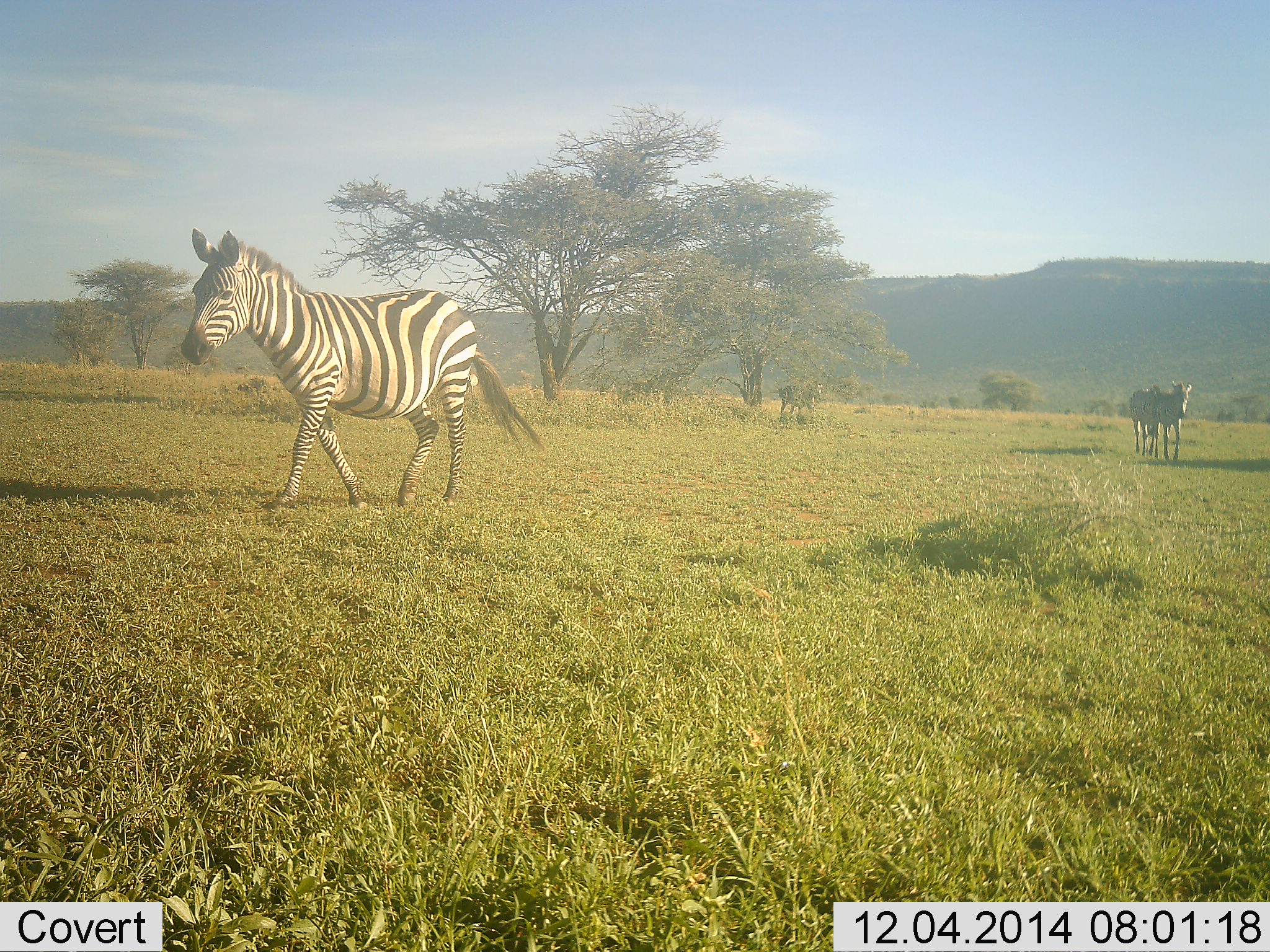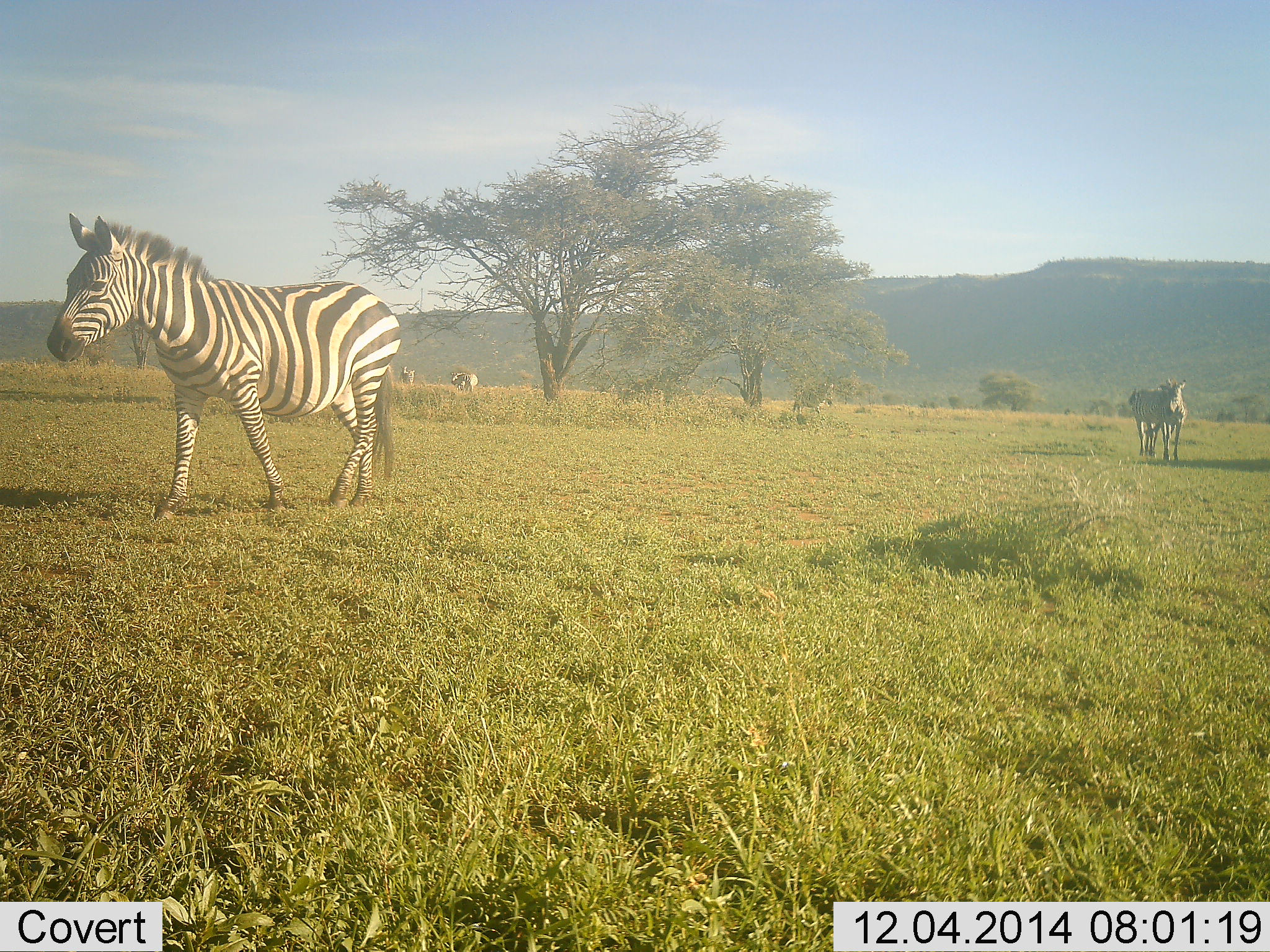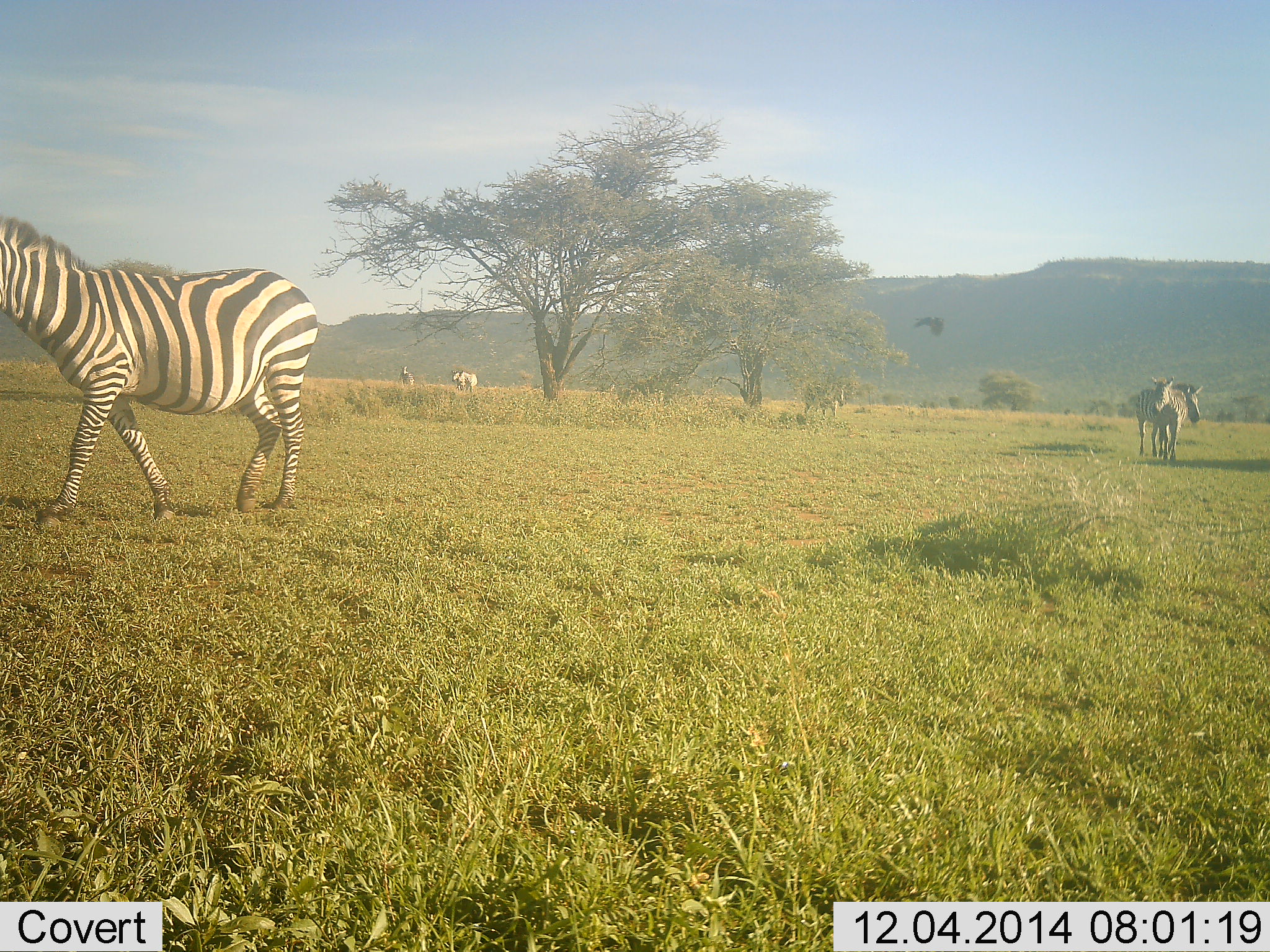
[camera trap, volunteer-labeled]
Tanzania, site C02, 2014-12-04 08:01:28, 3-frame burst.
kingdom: Animalia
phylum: Chordata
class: Mammalia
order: Perissodactyla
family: Equidae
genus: Equus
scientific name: Equus quagga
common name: plains zebra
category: zebra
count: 5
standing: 65%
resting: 0%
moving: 94%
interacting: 0%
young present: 6%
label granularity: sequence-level